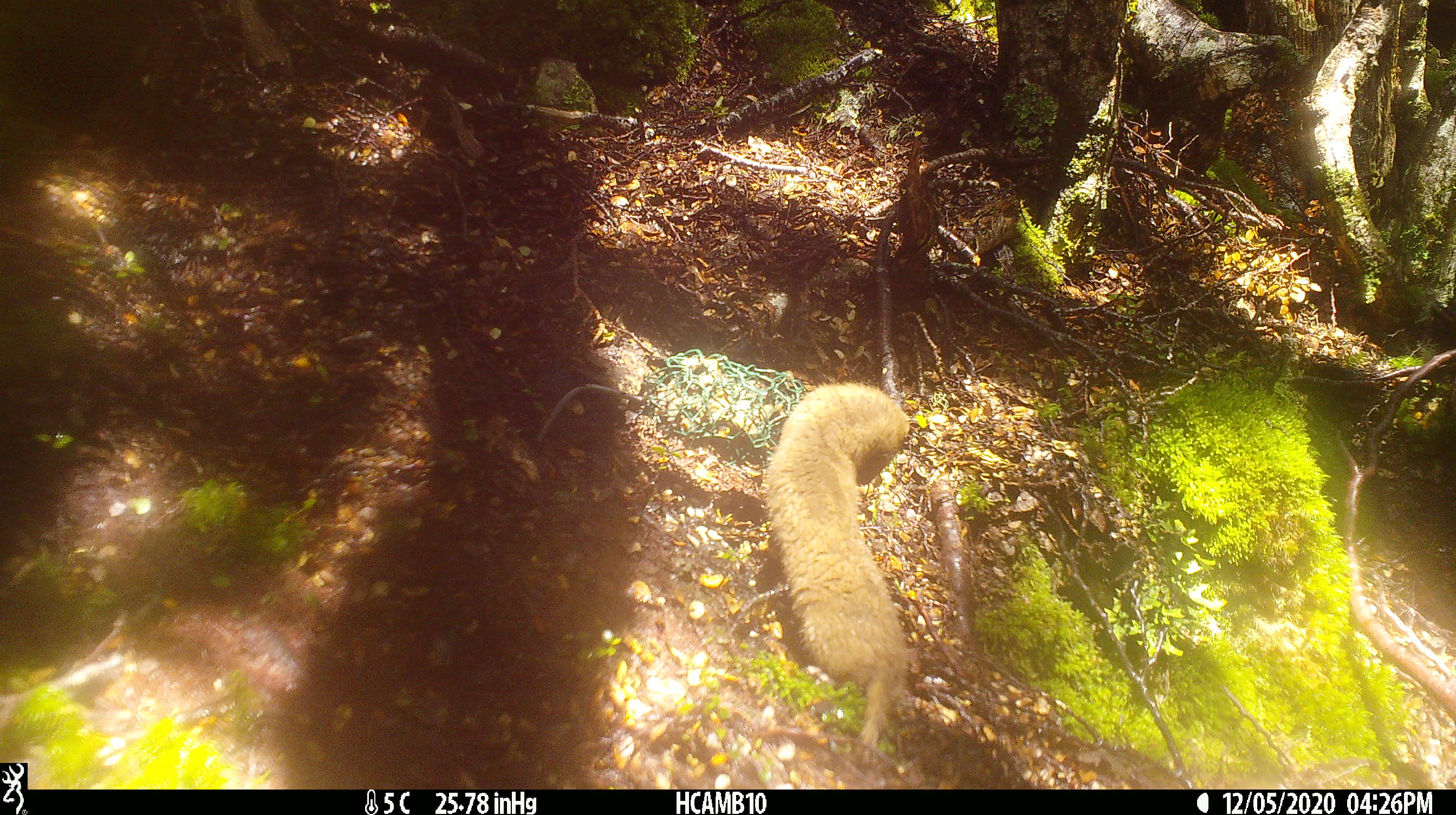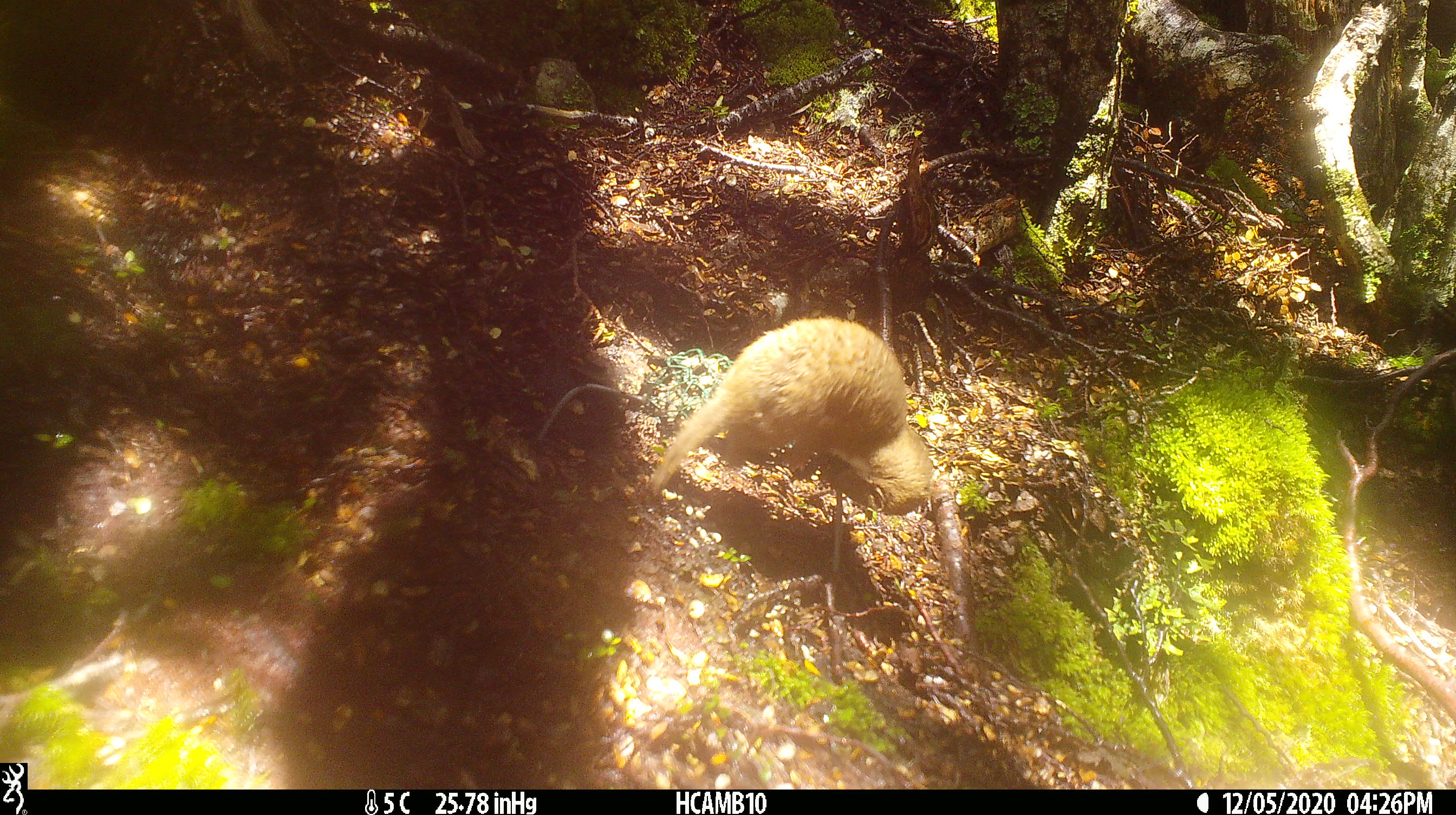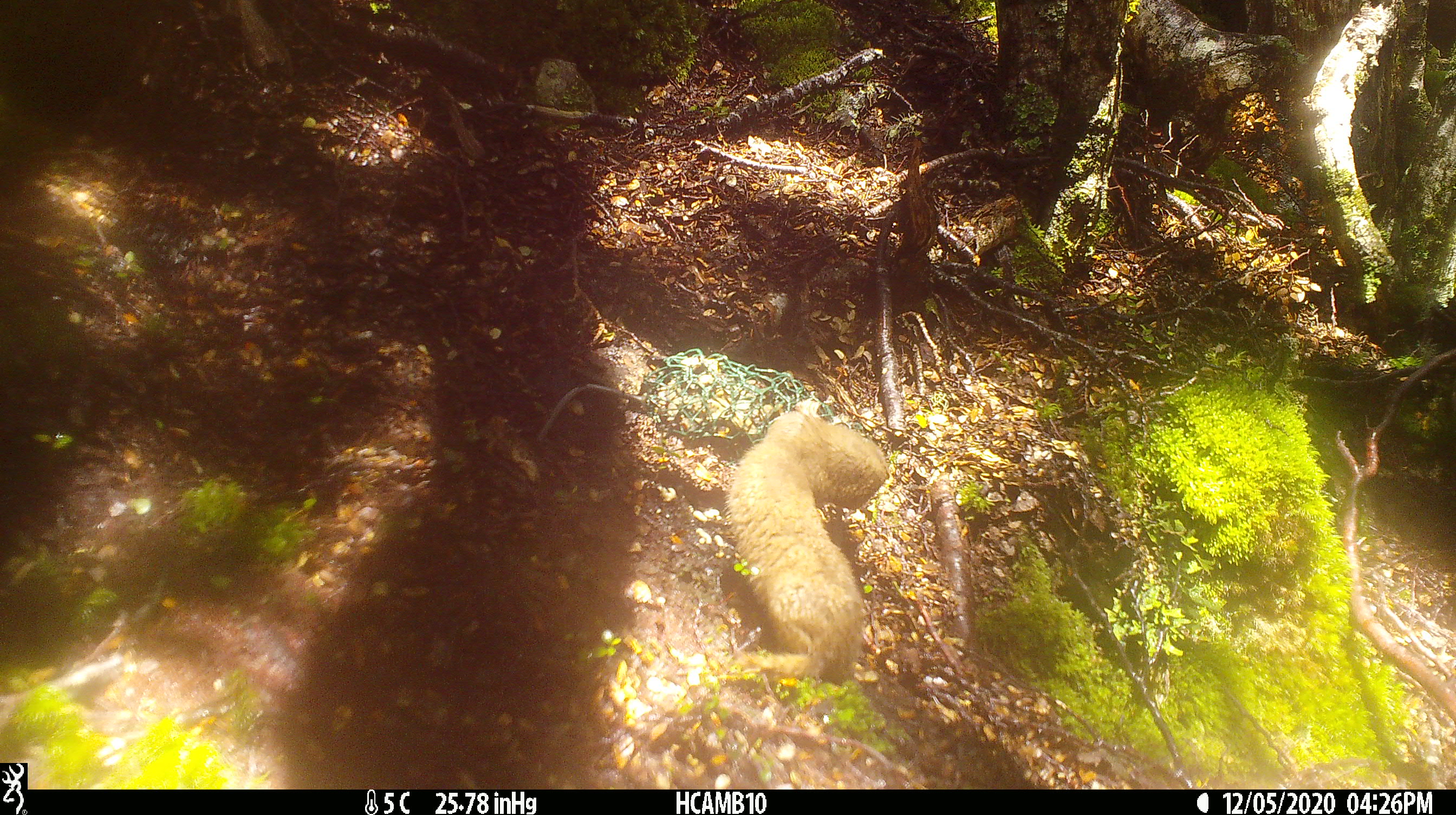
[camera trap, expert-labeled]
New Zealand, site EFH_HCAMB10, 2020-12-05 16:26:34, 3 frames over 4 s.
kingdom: Animalia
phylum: Chordata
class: Mammalia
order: Carnivora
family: Mustelidae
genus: Mustela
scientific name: Mustela nivalis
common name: least weasel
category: weasel